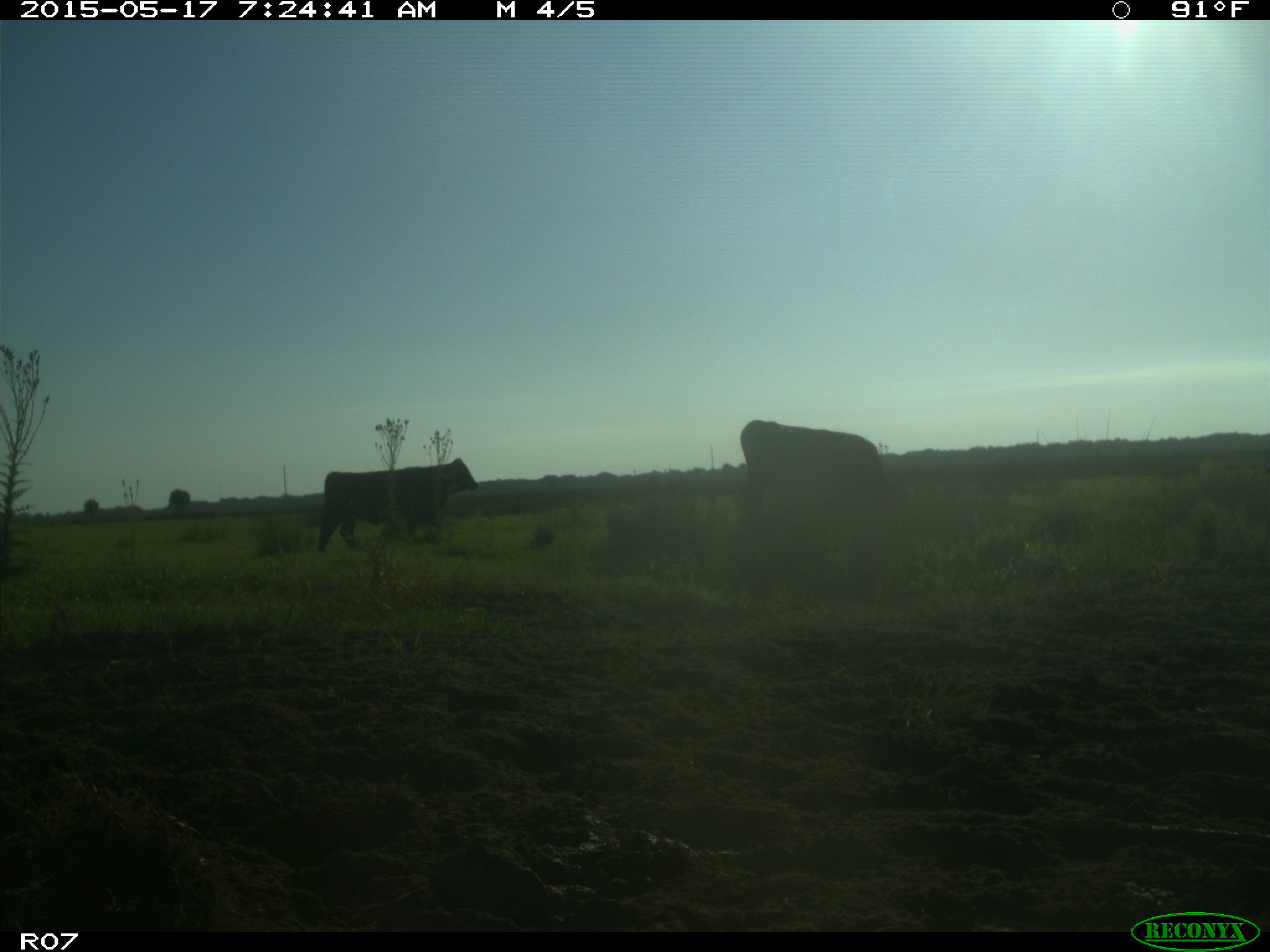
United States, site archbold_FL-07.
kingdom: Animalia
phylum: Chordata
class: Mammalia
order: Artiodactyla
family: Bovidae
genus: Bos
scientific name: Bos taurus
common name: domestic cow